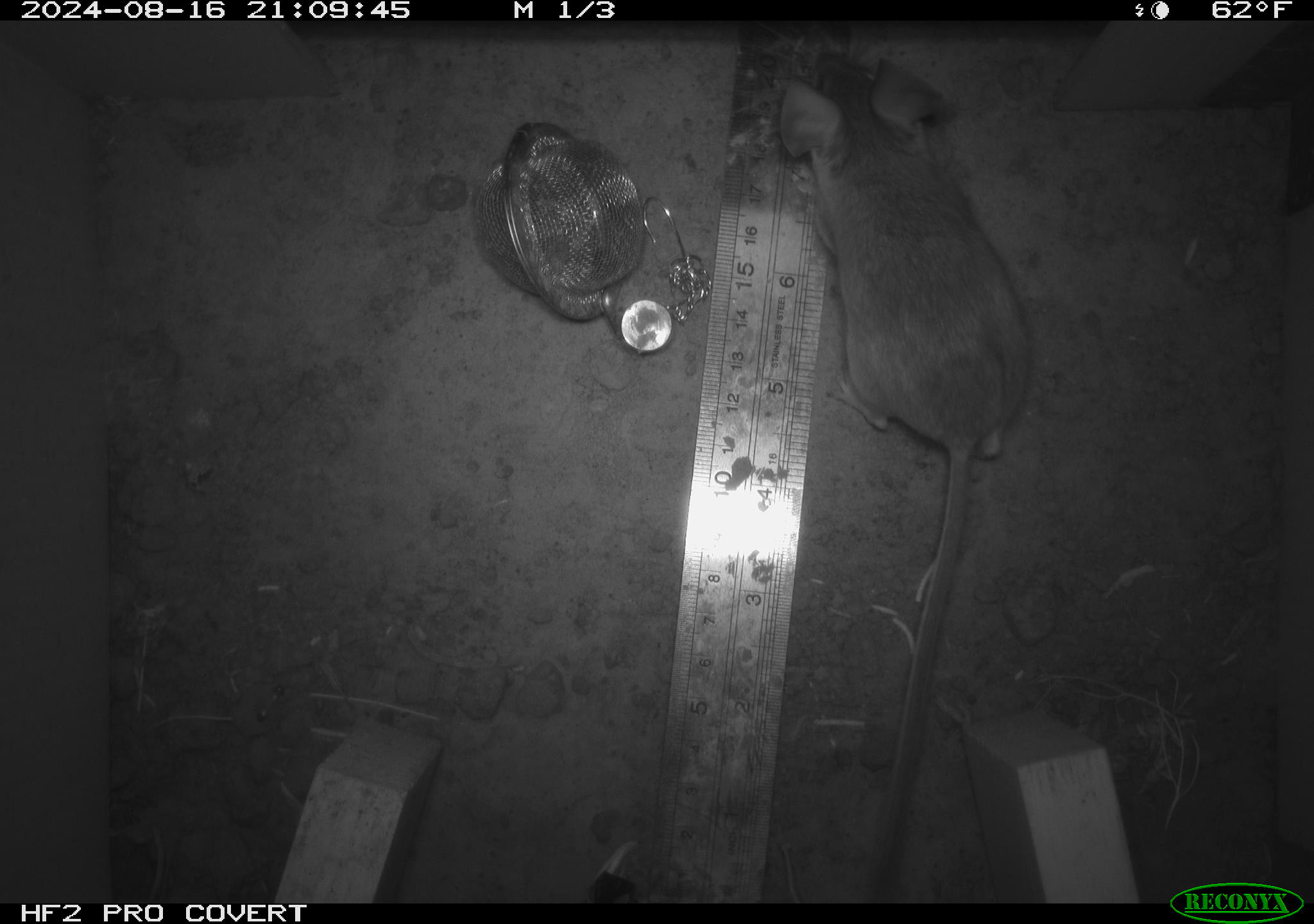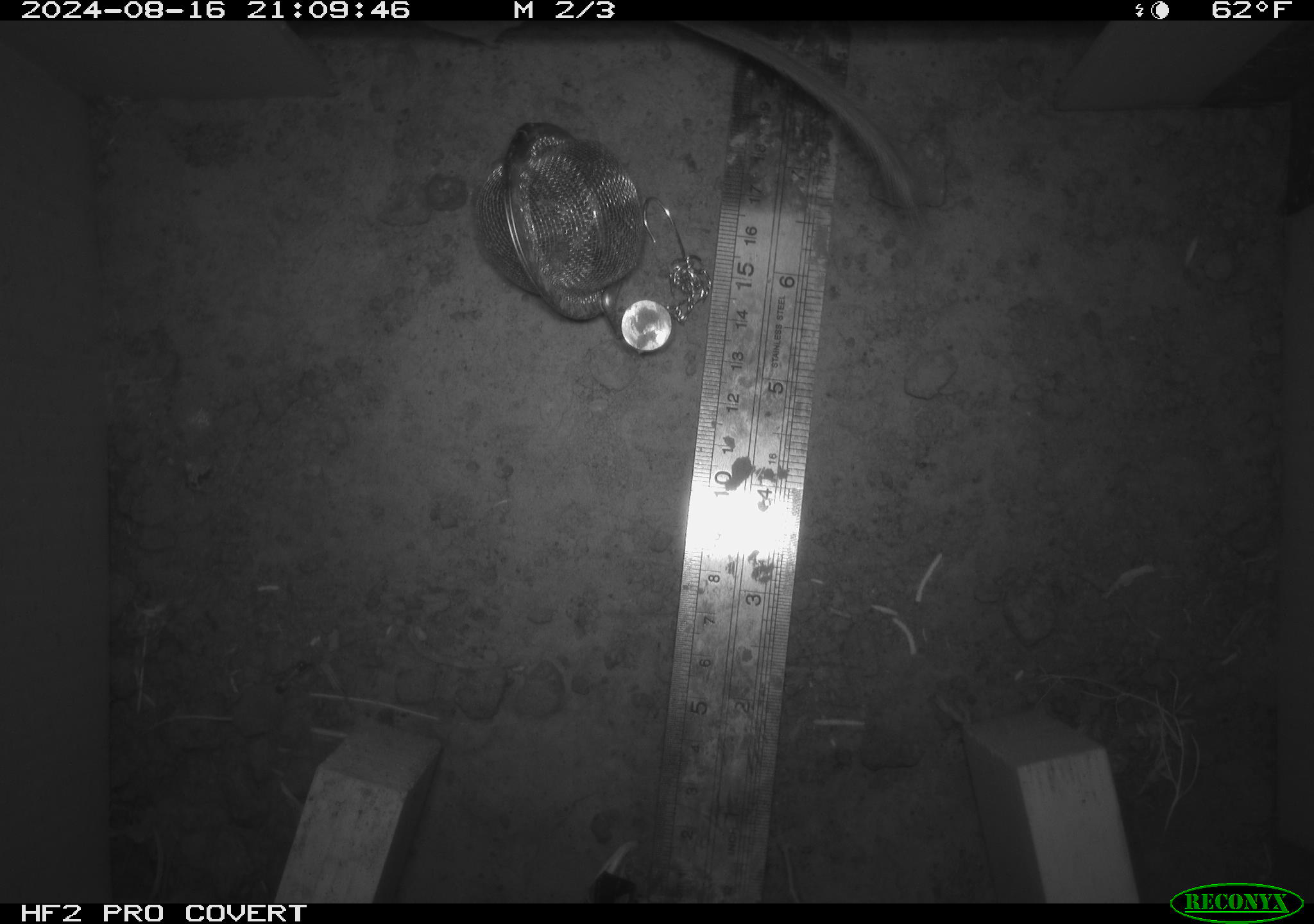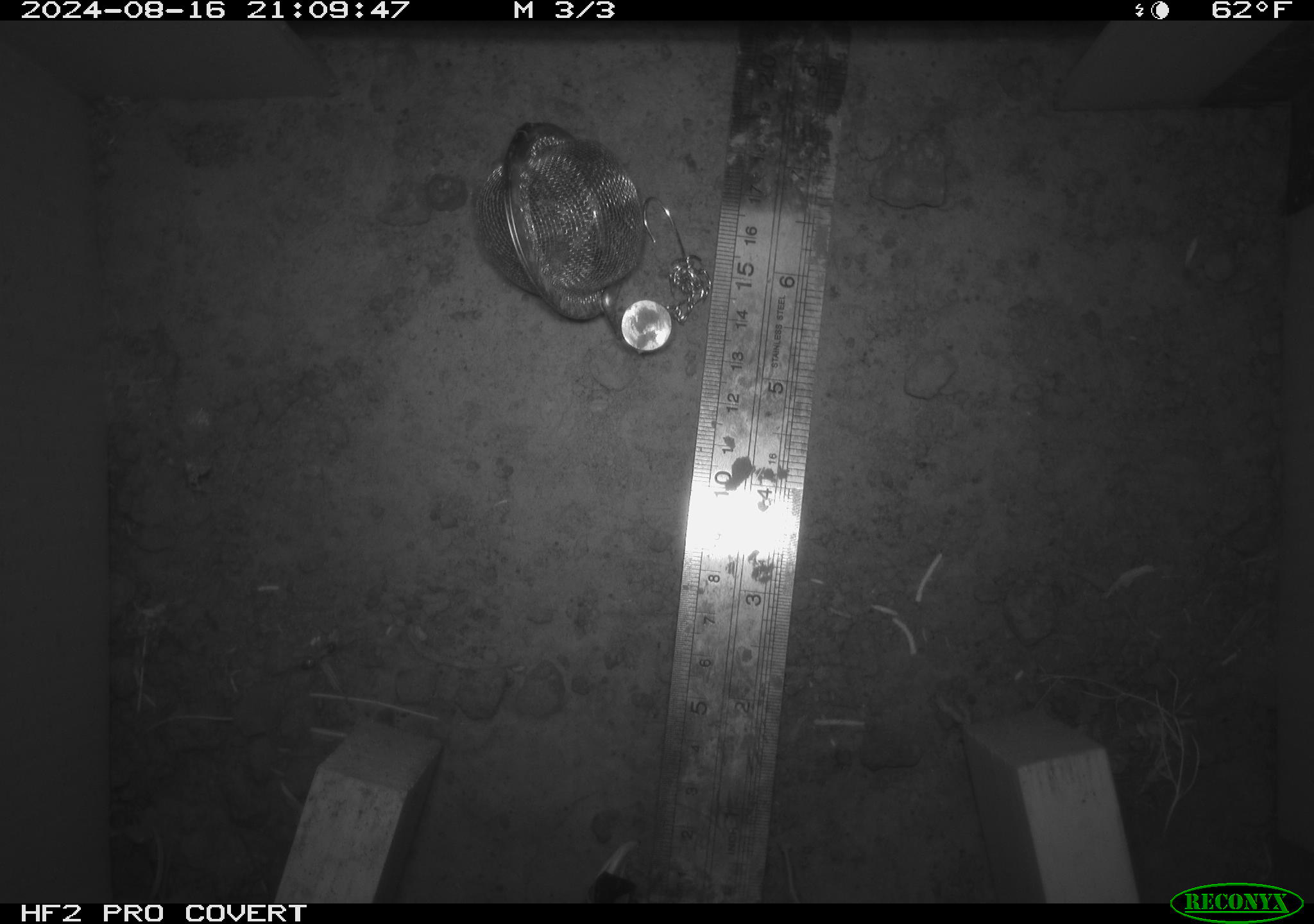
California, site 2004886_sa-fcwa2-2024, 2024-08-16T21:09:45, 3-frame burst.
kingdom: Animalia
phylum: Chordata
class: Mammalia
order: Rodentia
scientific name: Rodentia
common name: mouse species